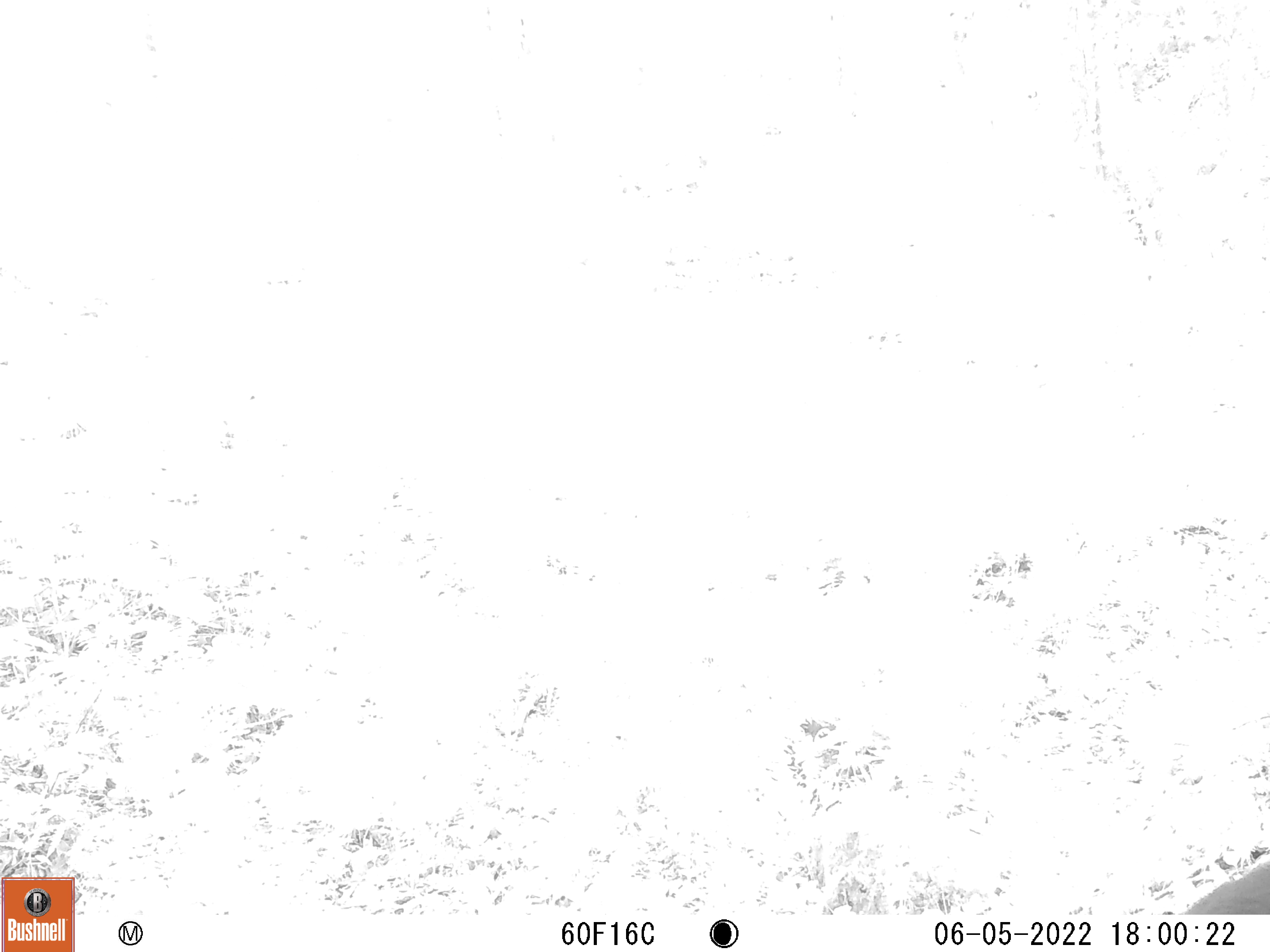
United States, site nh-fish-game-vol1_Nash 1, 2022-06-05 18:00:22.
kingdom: Animalia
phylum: Chordata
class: Mammalia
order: Carnivora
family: Ursidae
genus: Ursus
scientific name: Ursus americanus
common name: black bear